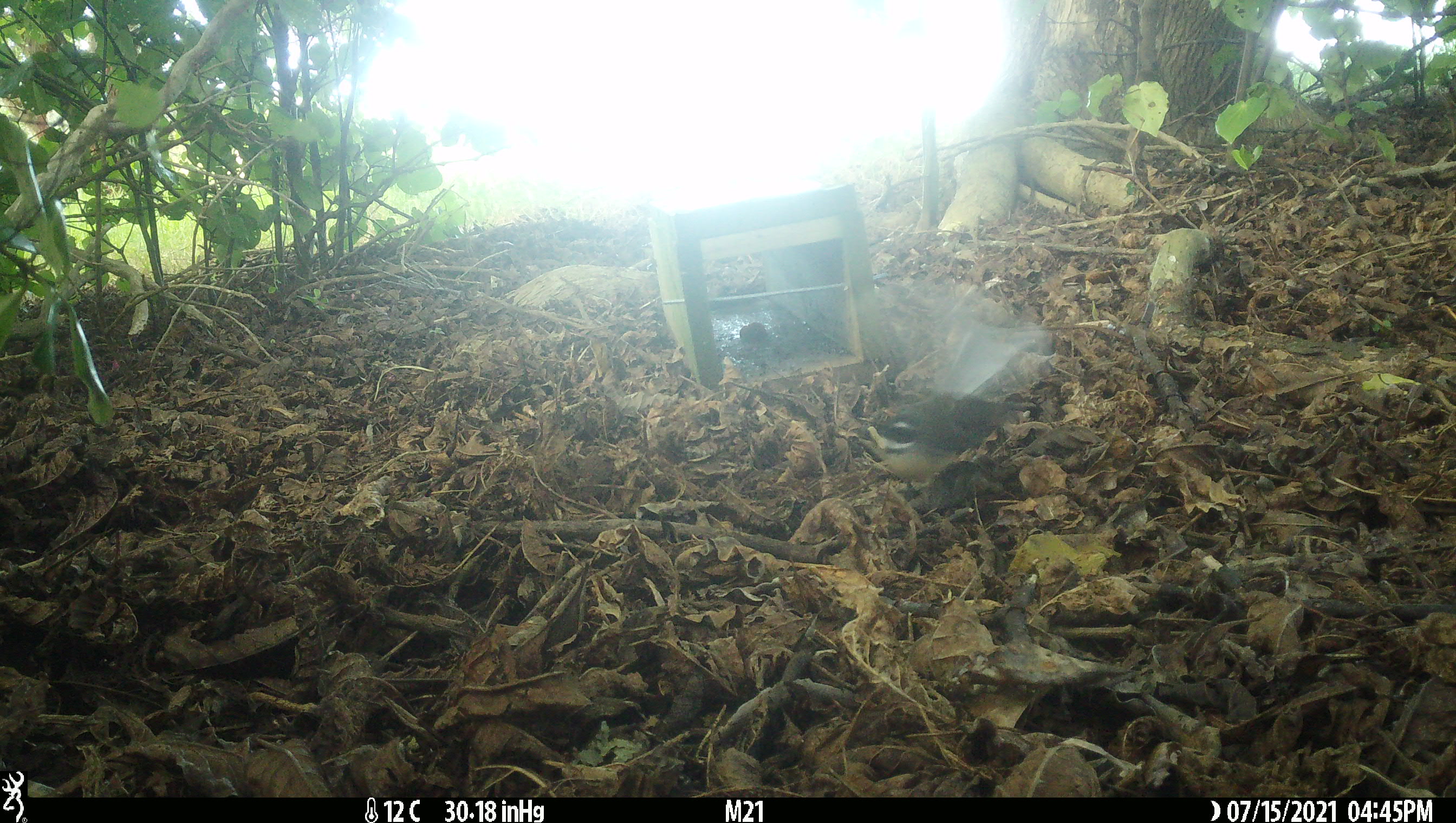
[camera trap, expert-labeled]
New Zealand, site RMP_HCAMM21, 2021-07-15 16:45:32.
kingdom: Animalia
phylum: Chordata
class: Aves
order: Passeriformes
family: Rhipiduridae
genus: Rhipidura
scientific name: Rhipidura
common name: fantails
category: fantail